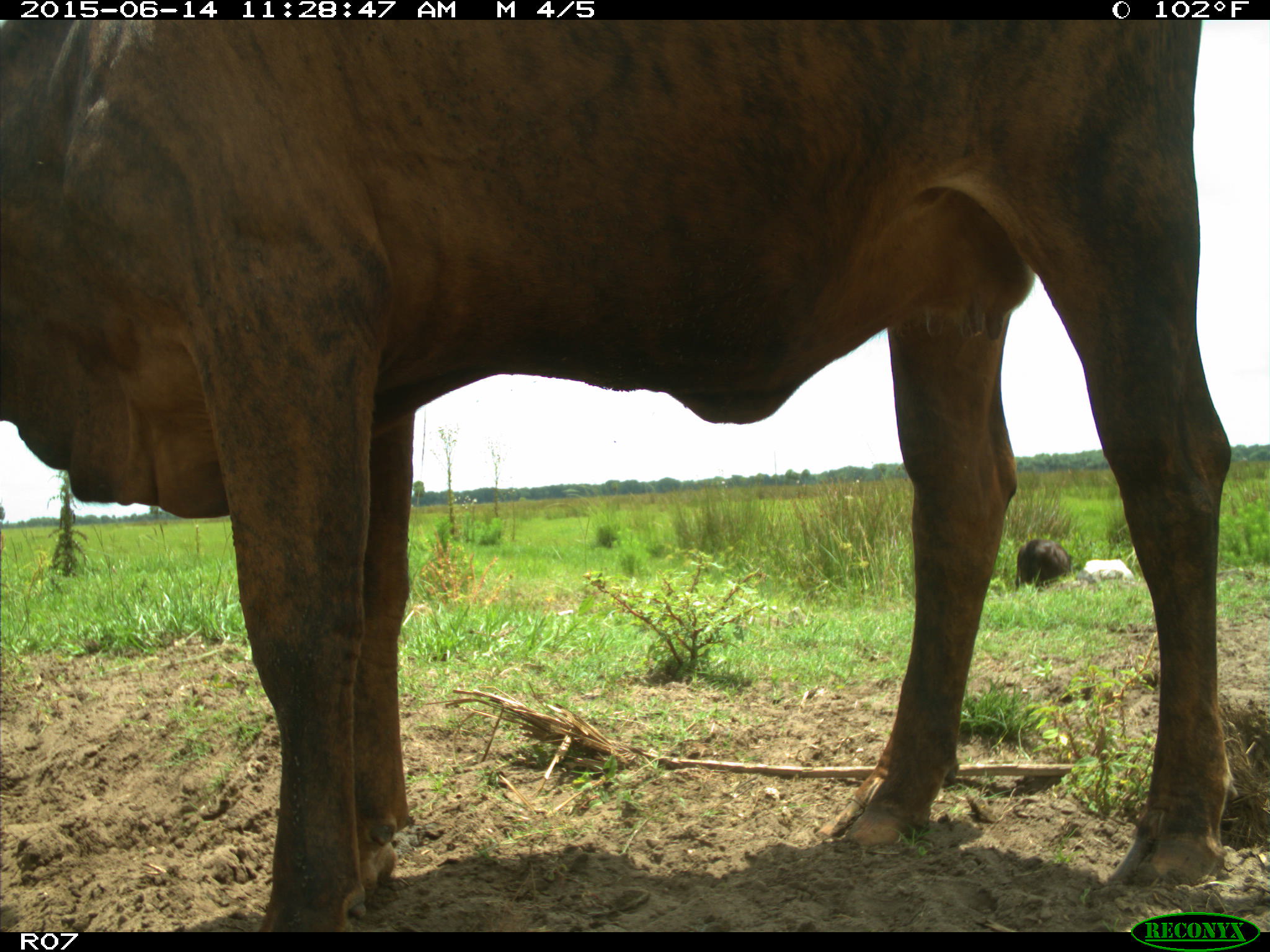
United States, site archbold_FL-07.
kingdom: Animalia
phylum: Chordata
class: Mammalia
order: Artiodactyla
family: Bovidae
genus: Bos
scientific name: Bos taurus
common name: domestic cow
Bos taurus (domestic cow).